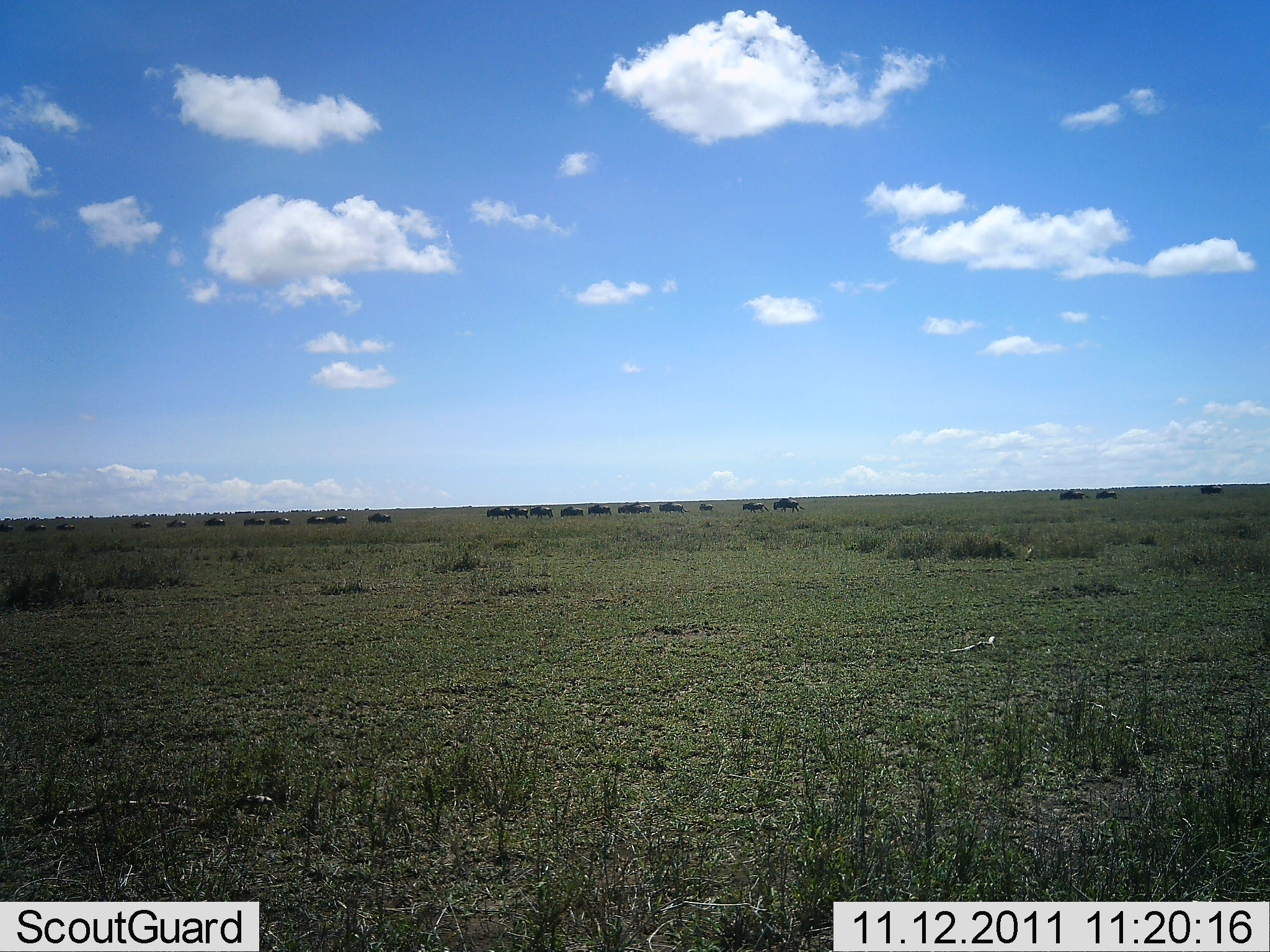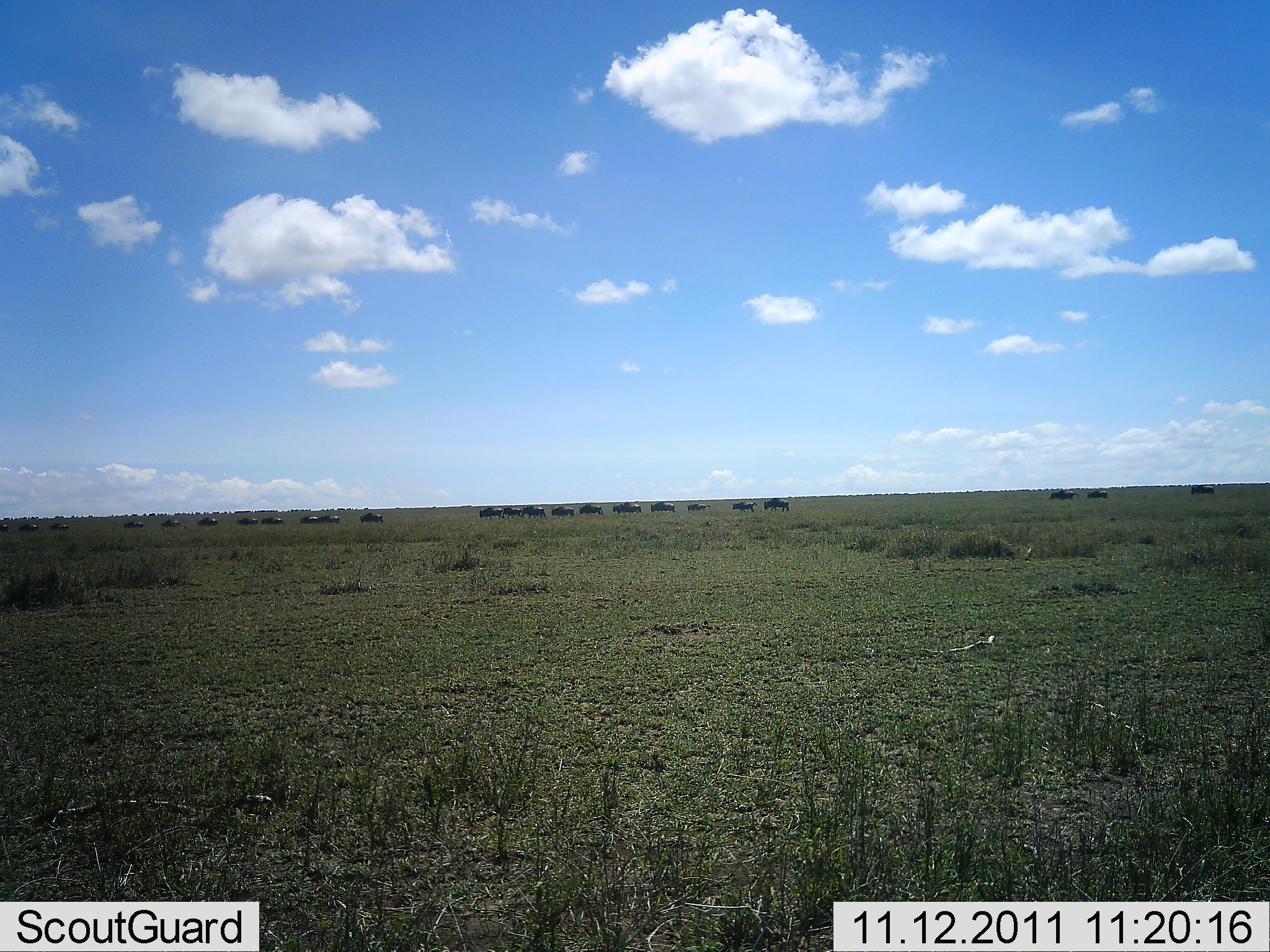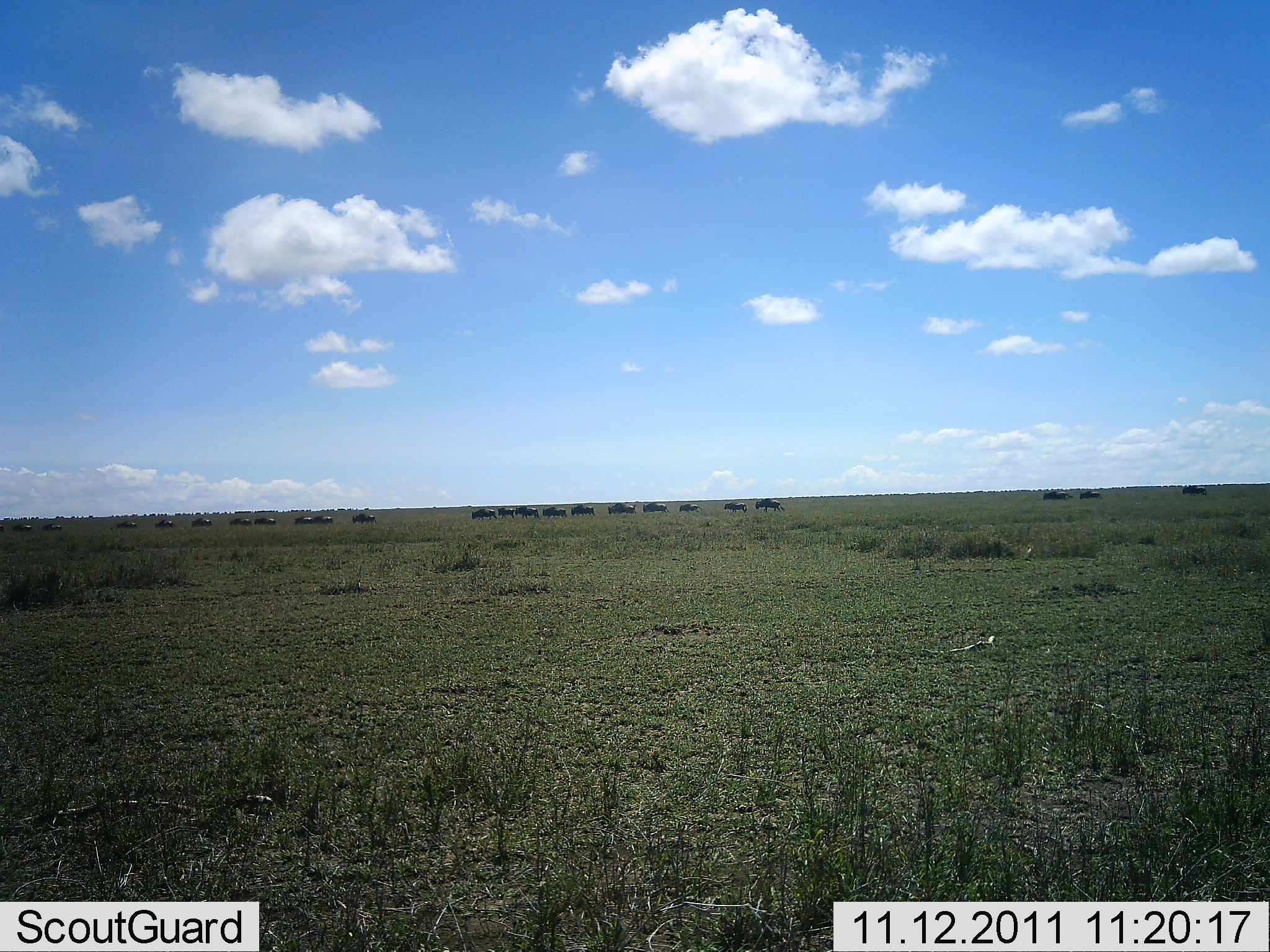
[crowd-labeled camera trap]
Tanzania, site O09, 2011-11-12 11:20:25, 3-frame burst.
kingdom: Animalia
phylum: Chordata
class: Mammalia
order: Artiodactyla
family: Bovidae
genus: Connochaetes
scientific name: Connochaetes taurinus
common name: blue wildebeest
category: wildebeest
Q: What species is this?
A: Wildebeest (blue wildebeest) (Connochaetes taurinus).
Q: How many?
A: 11-50.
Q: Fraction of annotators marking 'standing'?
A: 0%.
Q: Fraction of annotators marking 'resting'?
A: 0%.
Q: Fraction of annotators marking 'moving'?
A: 100%.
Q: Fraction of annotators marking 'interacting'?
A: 0%.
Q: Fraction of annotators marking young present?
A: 0%.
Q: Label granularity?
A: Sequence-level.